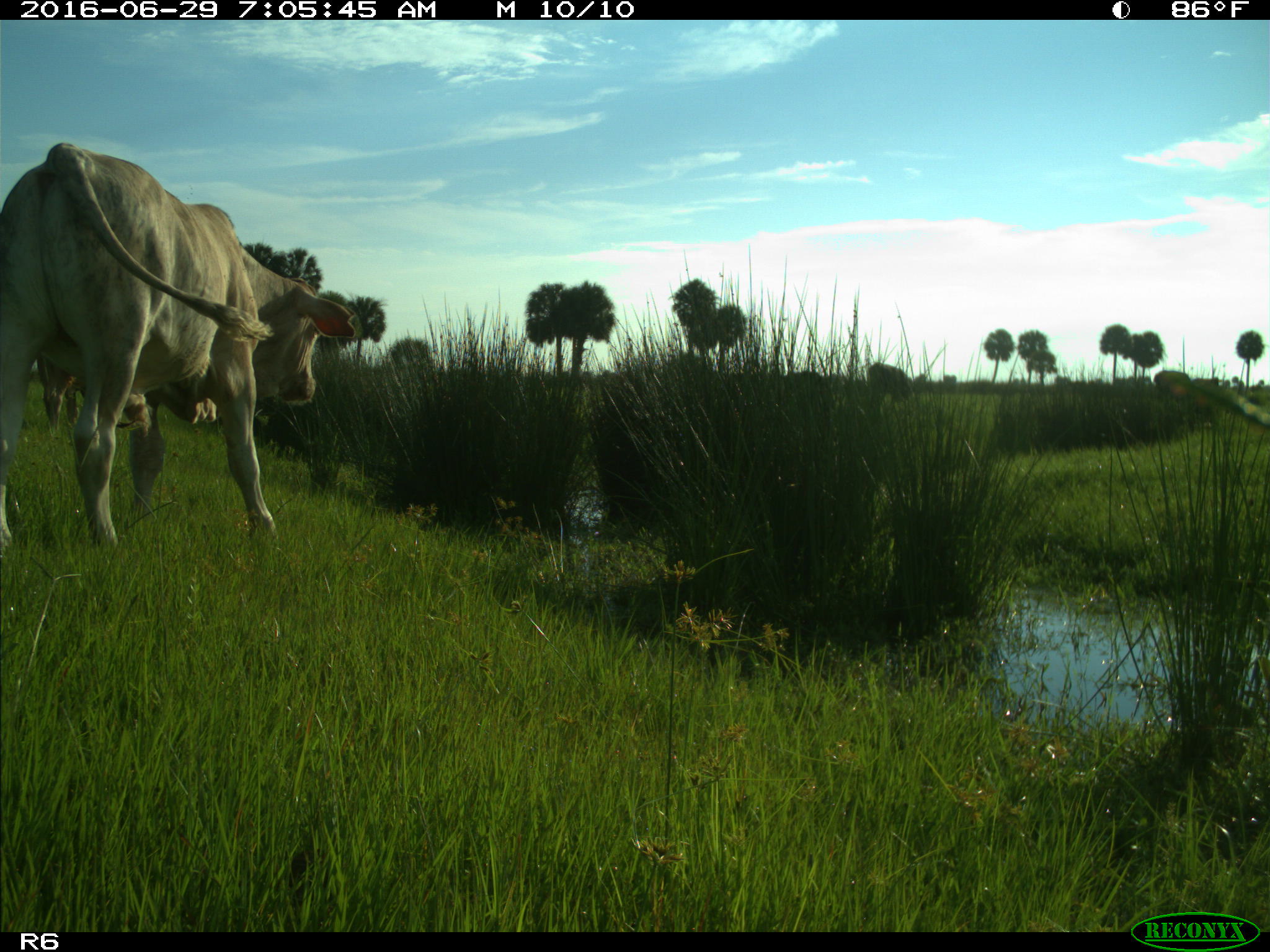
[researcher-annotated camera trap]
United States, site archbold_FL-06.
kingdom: Animalia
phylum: Chordata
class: Mammalia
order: Artiodactyla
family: Bovidae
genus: Bos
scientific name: Bos taurus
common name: domestic cow